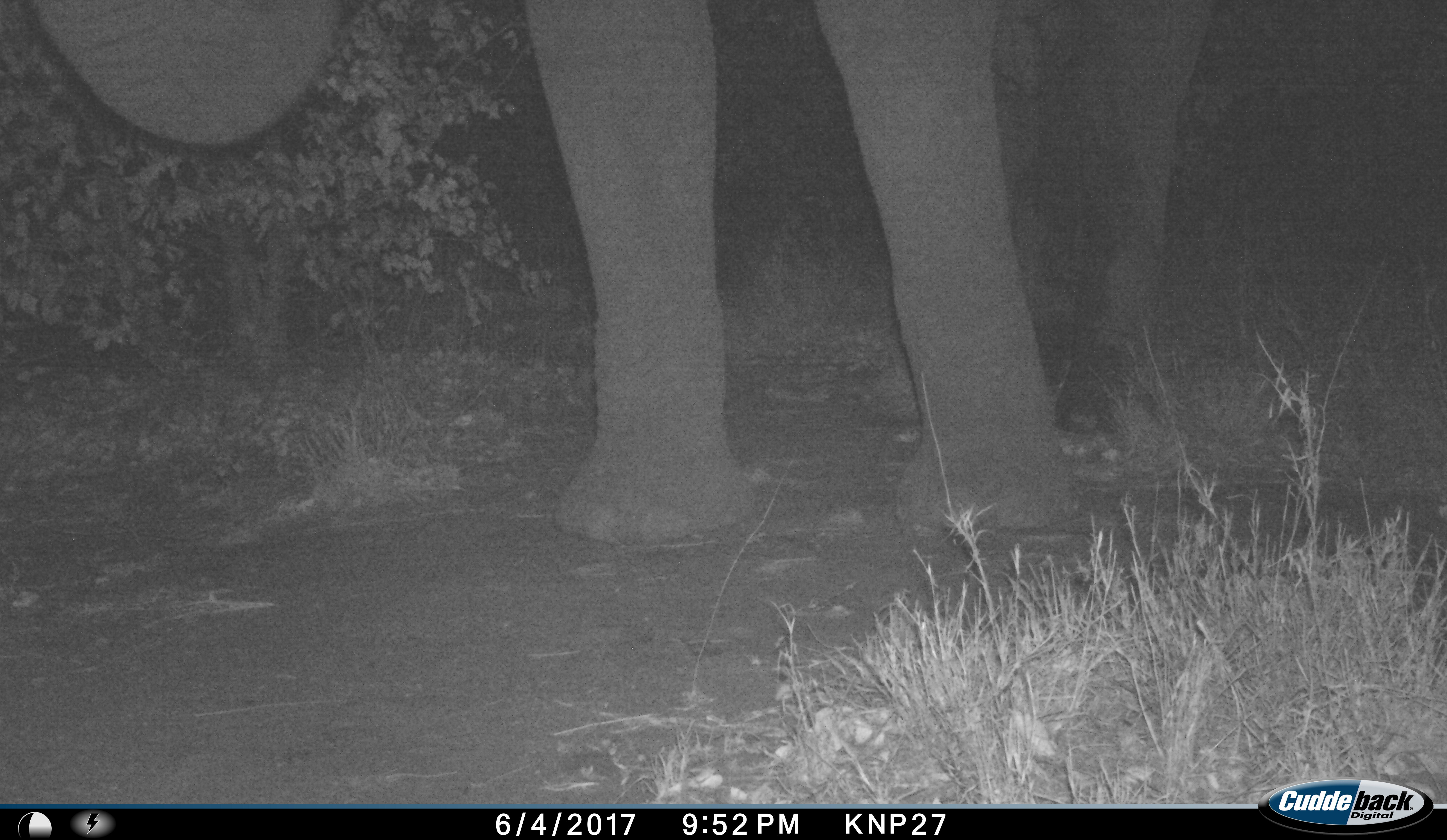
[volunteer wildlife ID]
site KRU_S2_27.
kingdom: Animalia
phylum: Chordata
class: Mammalia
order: Proboscidea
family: Elephantidae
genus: Loxodonta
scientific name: Loxodonta africana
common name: african bush elephant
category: elephant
Elephant (african bush elephant) (Loxodonta africana), count 1. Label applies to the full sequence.